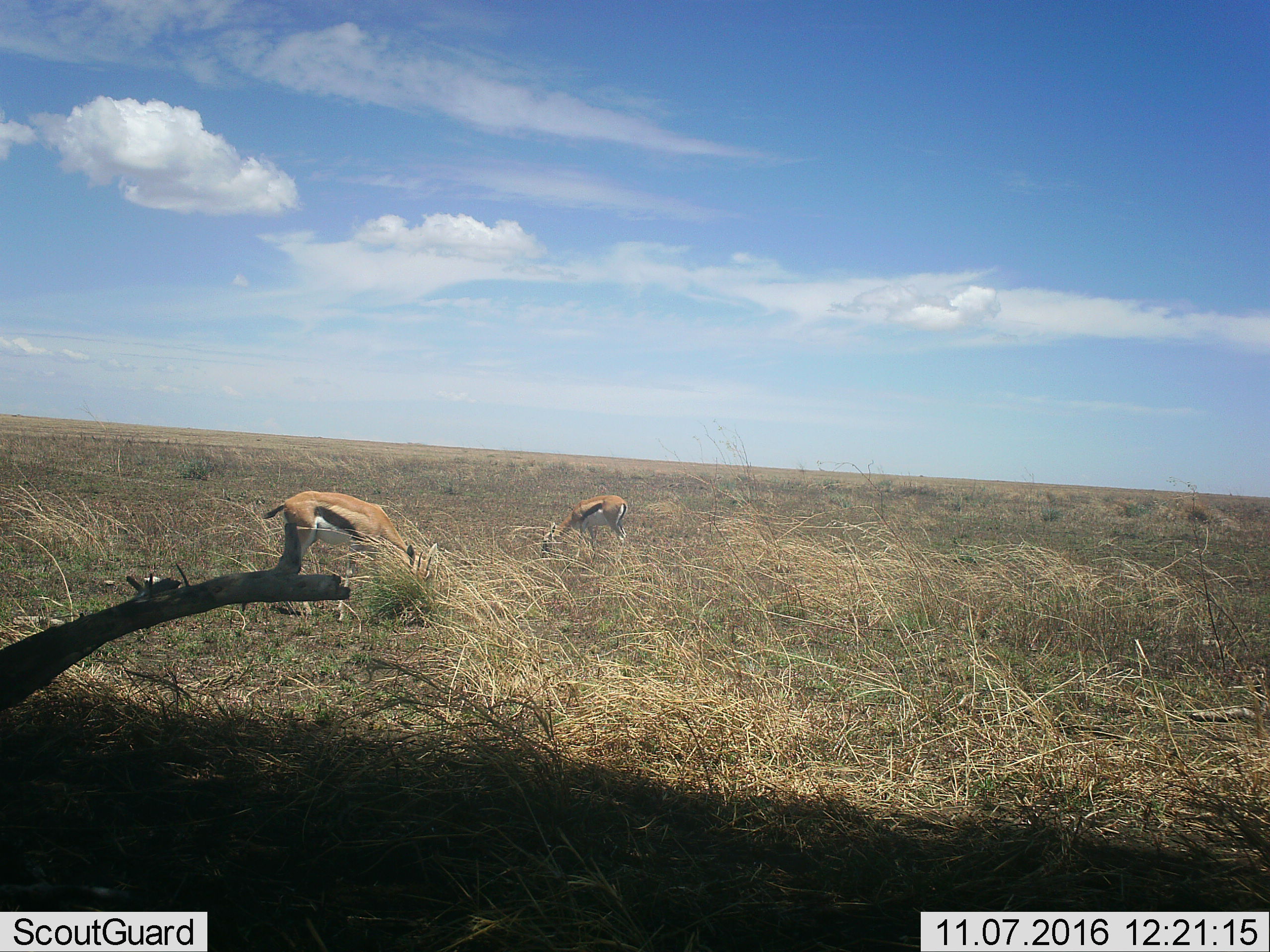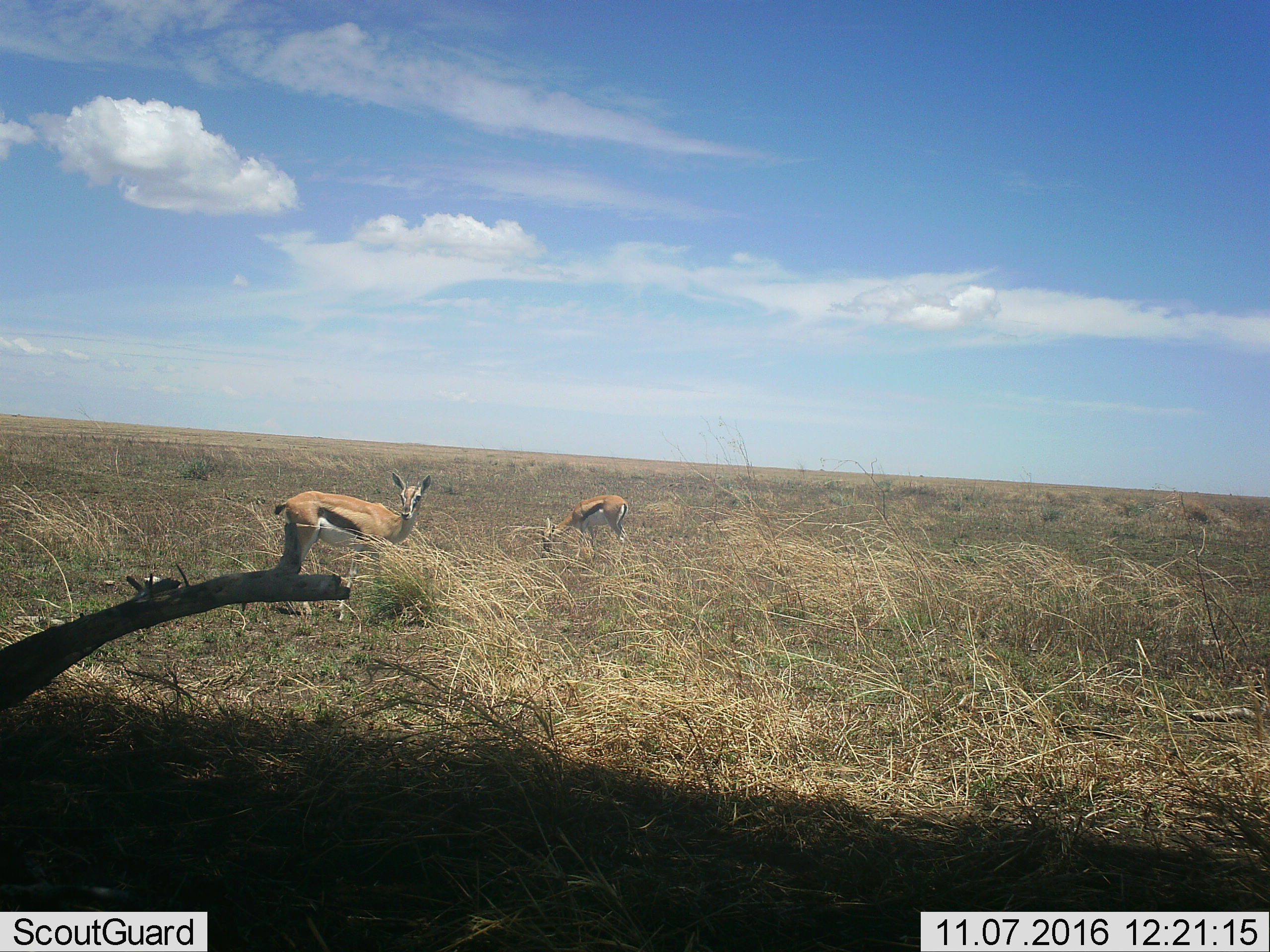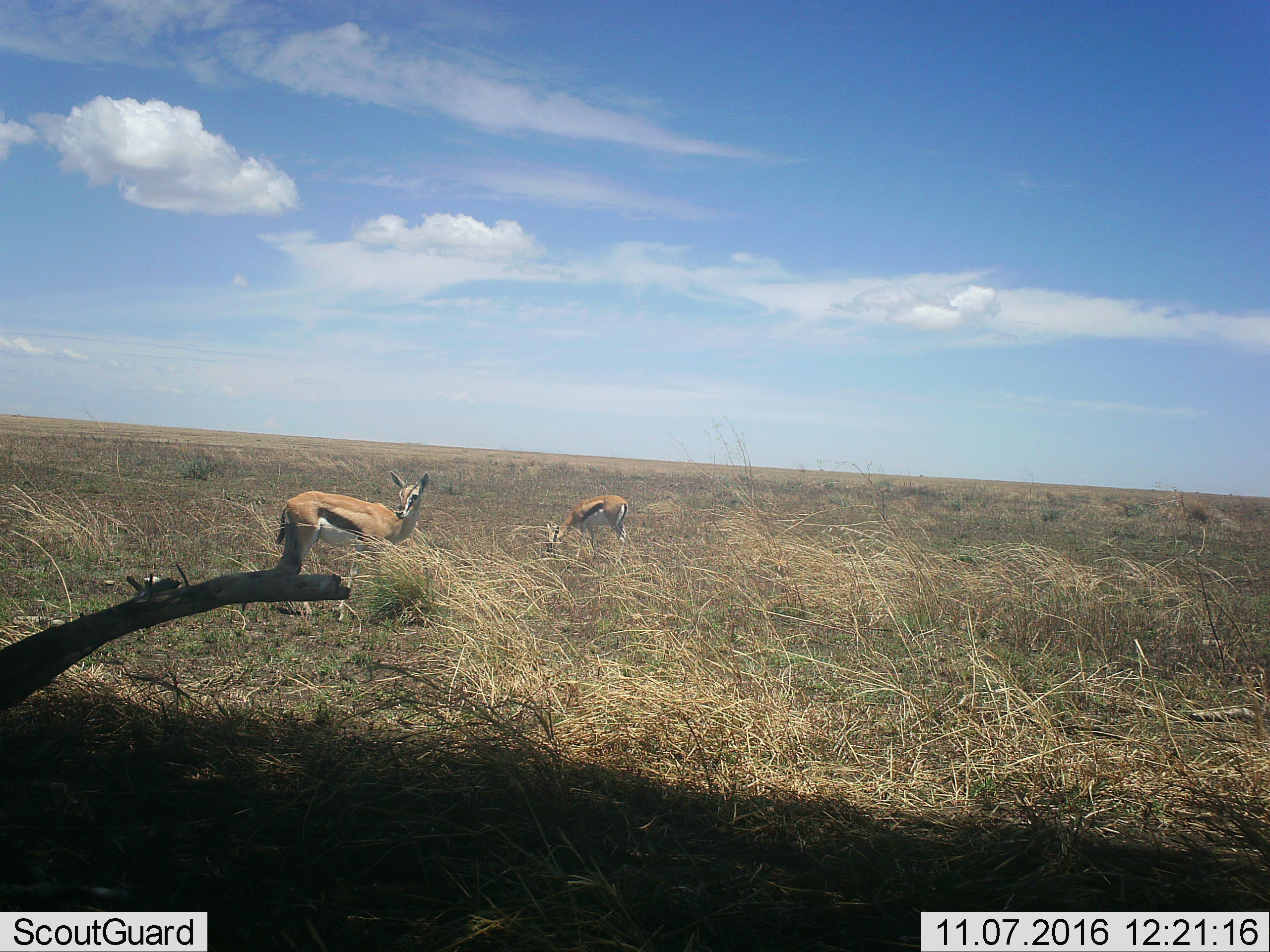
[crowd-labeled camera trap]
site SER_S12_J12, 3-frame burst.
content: unidentified animal